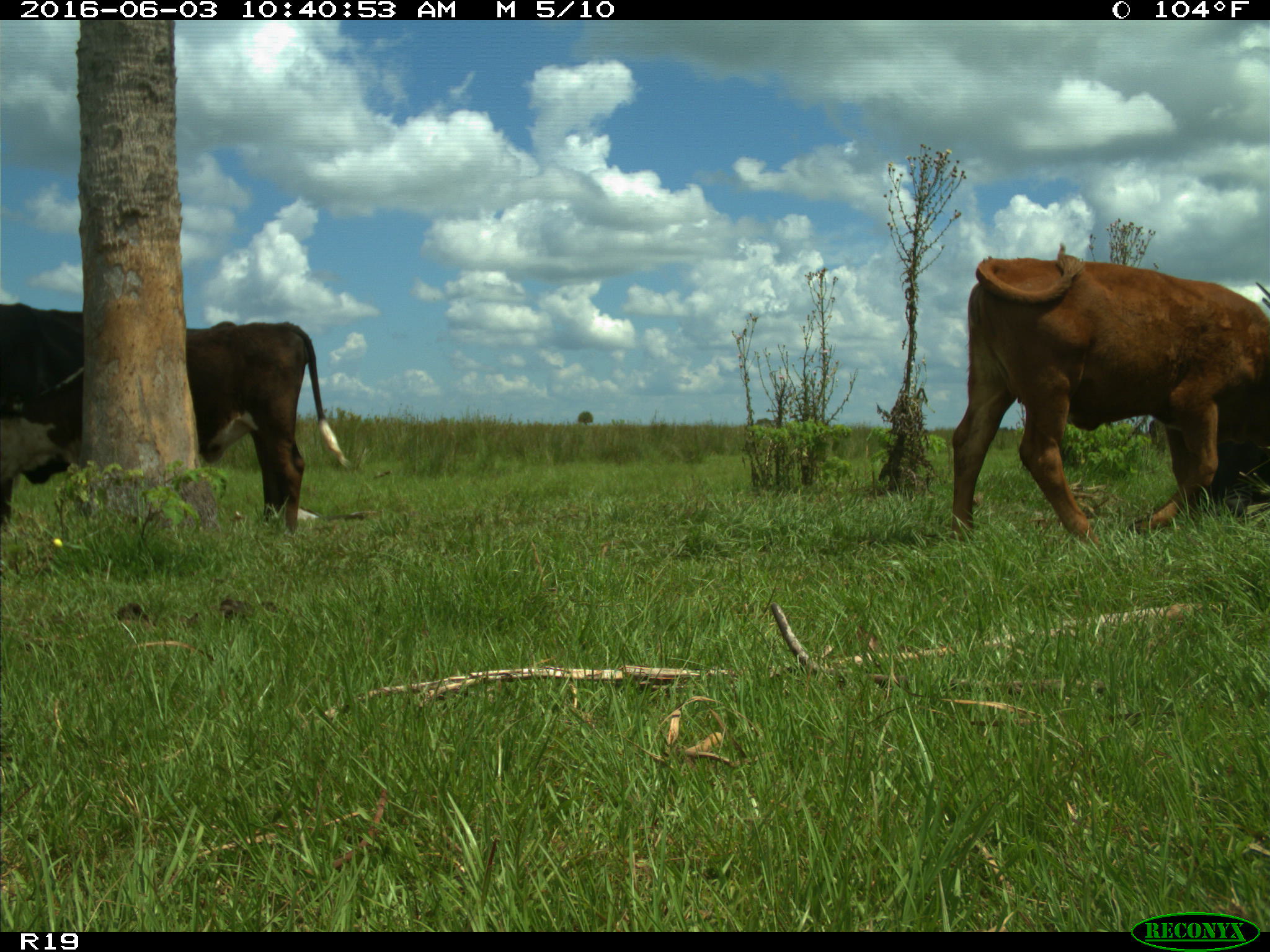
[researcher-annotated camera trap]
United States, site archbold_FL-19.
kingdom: Animalia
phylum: Chordata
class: Mammalia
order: Artiodactyla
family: Bovidae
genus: Bos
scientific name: Bos taurus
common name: domestic cow